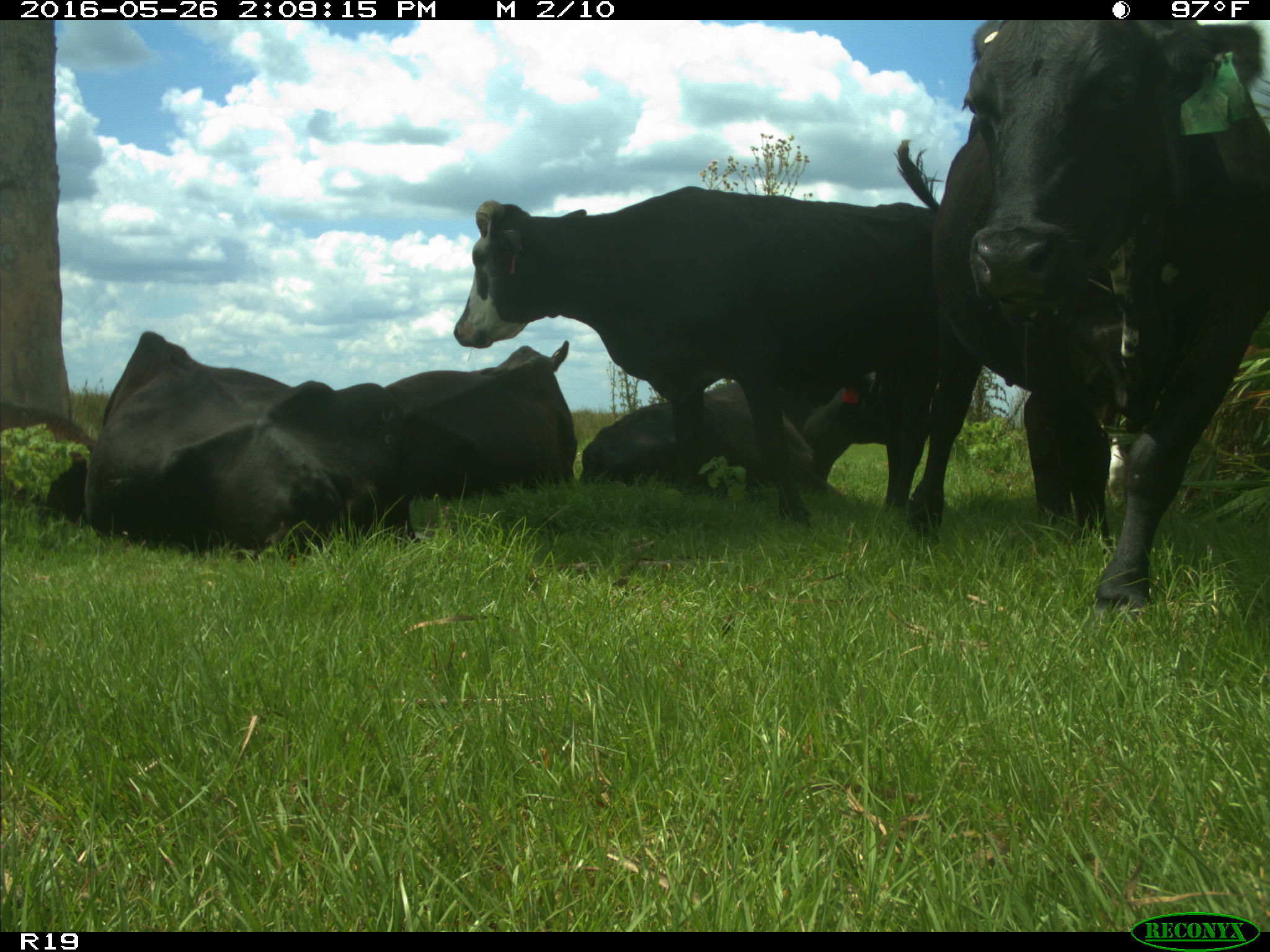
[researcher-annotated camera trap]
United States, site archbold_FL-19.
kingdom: Animalia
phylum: Chordata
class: Mammalia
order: Artiodactyla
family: Bovidae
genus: Bos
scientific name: Bos taurus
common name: domestic cow